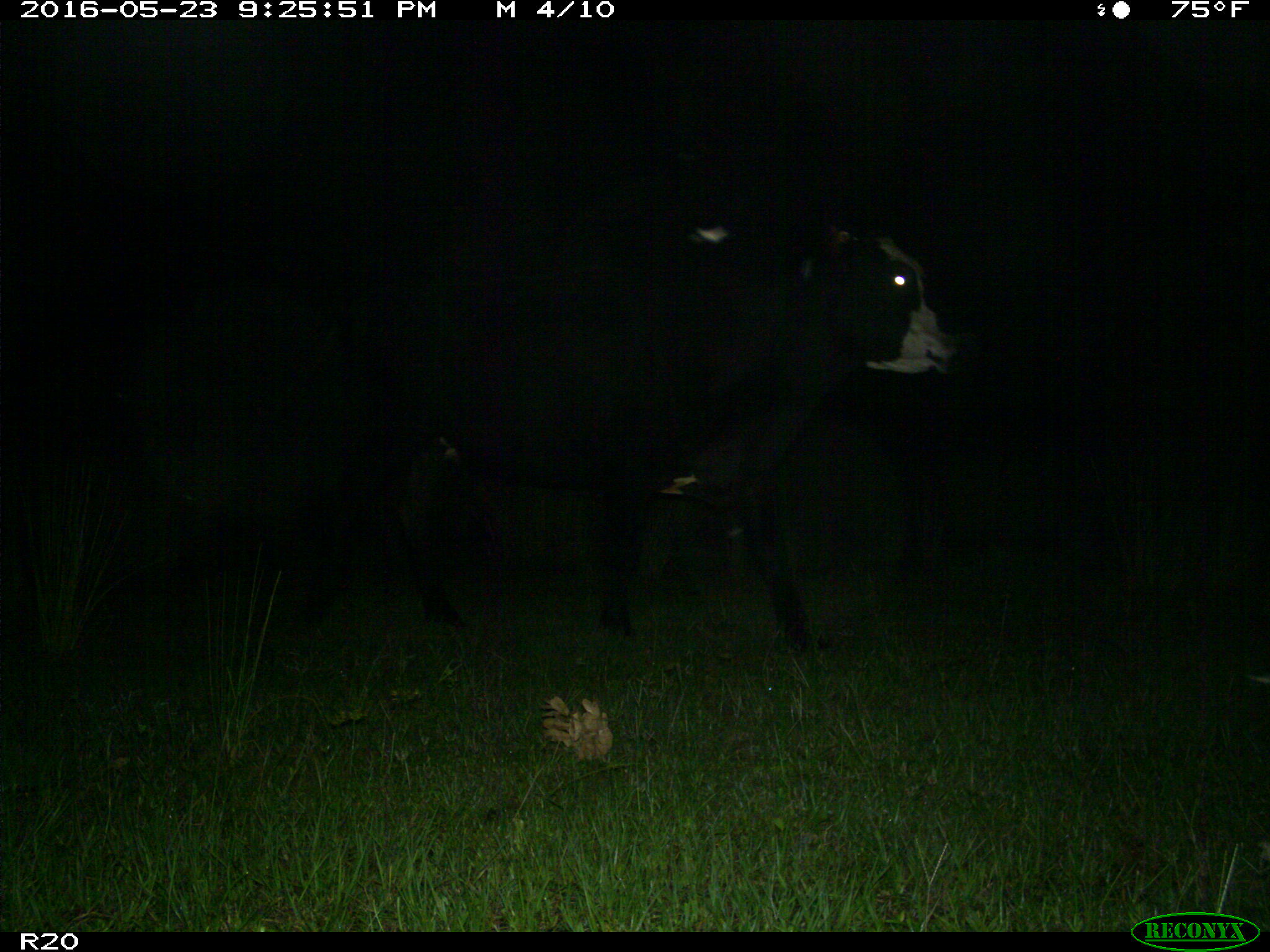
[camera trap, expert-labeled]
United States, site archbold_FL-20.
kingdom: Animalia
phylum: Chordata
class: Mammalia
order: Artiodactyla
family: Bovidae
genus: Bos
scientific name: Bos taurus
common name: domestic cow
Bos taurus (domestic cow).